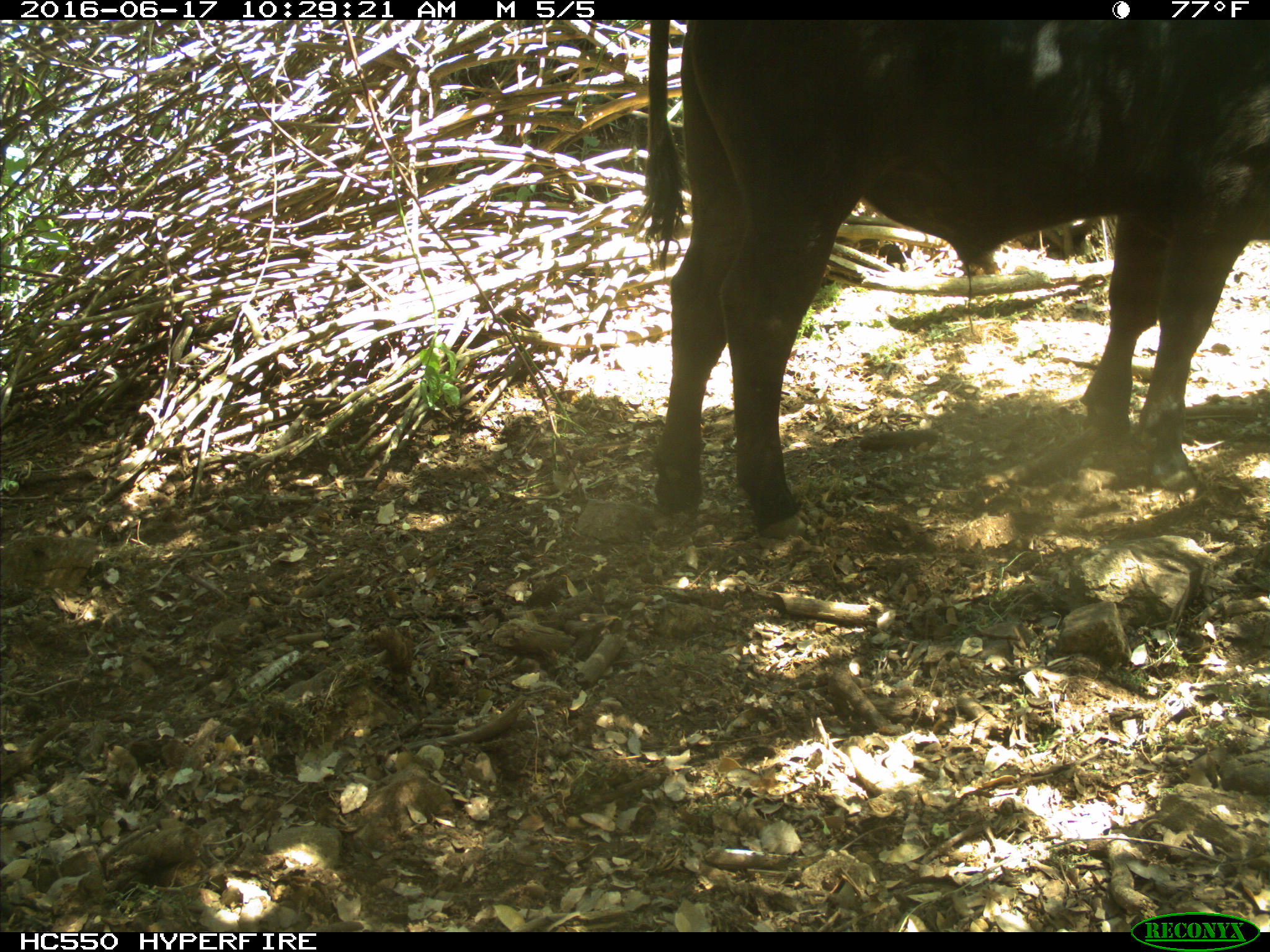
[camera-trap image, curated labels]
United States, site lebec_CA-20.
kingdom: Animalia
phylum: Chordata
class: Mammalia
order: Artiodactyla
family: Bovidae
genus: Bos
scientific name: Bos taurus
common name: domestic cow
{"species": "Bos taurus (domestic cow)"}